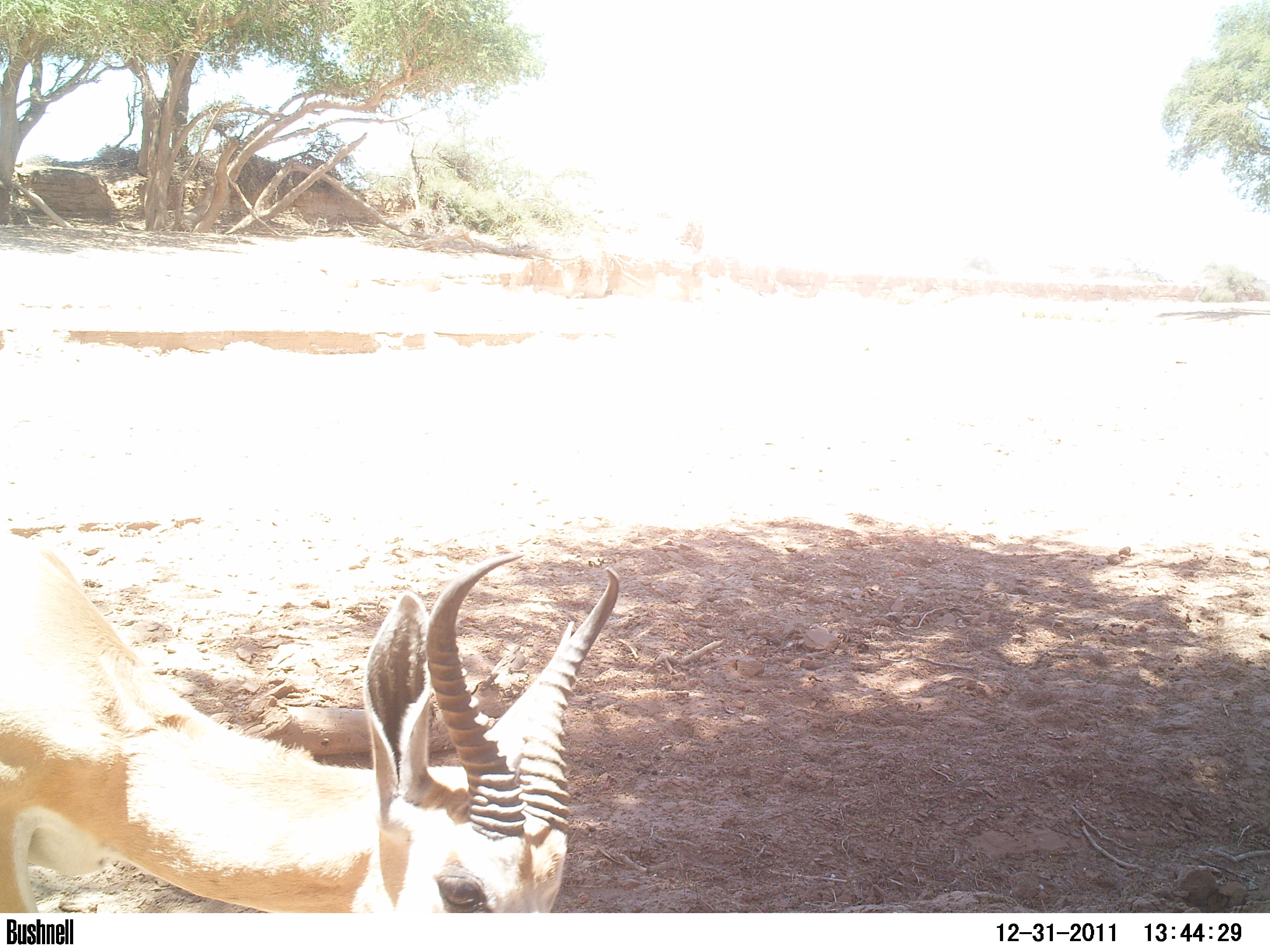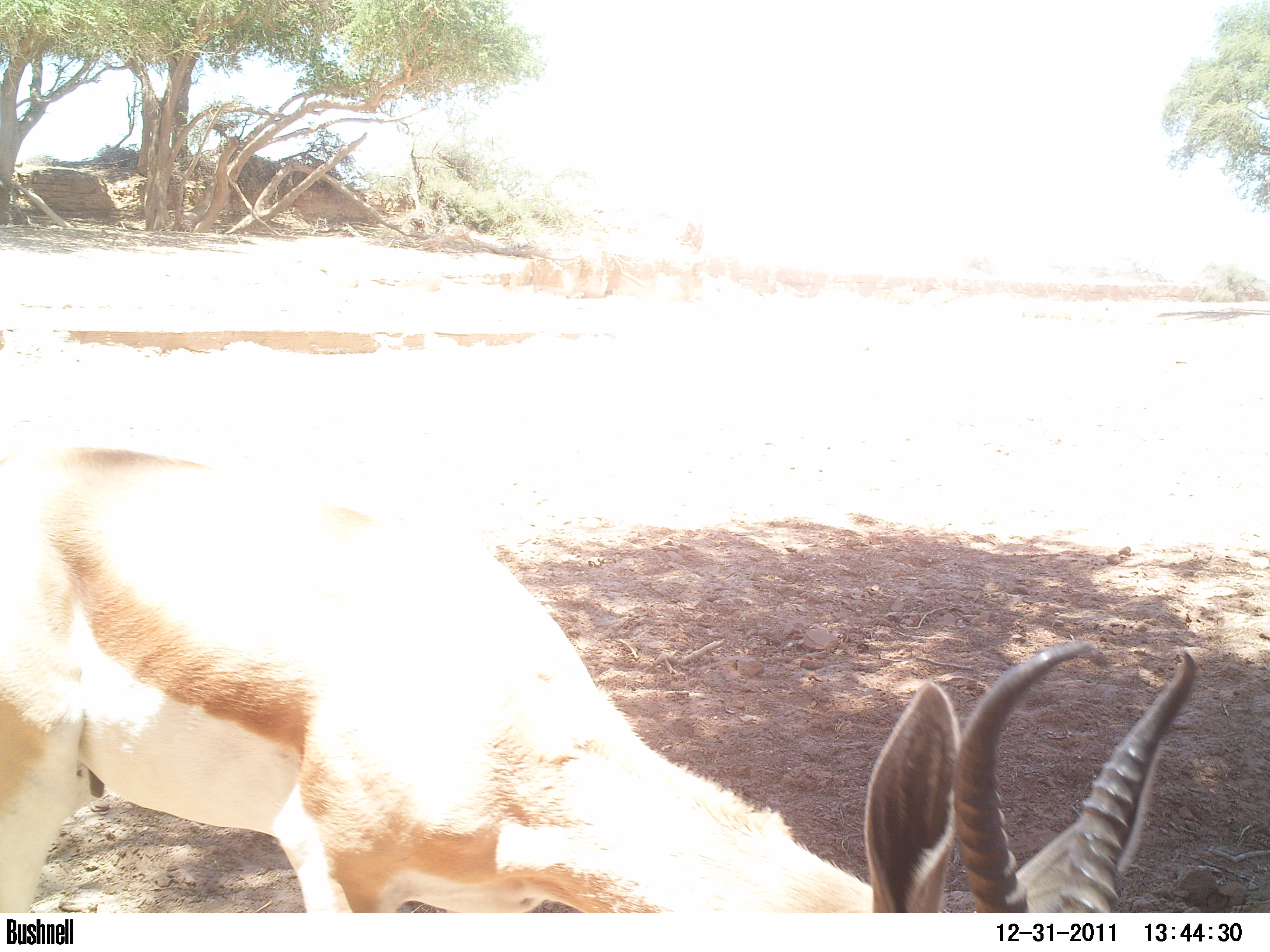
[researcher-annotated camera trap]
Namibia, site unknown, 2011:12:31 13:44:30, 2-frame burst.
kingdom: Animalia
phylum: Chordata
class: Mammalia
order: Artiodactyla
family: Bovidae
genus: Antidorcas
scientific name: Antidorcas marsupialis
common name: springbok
Antidorcas marsupialis (springbok).